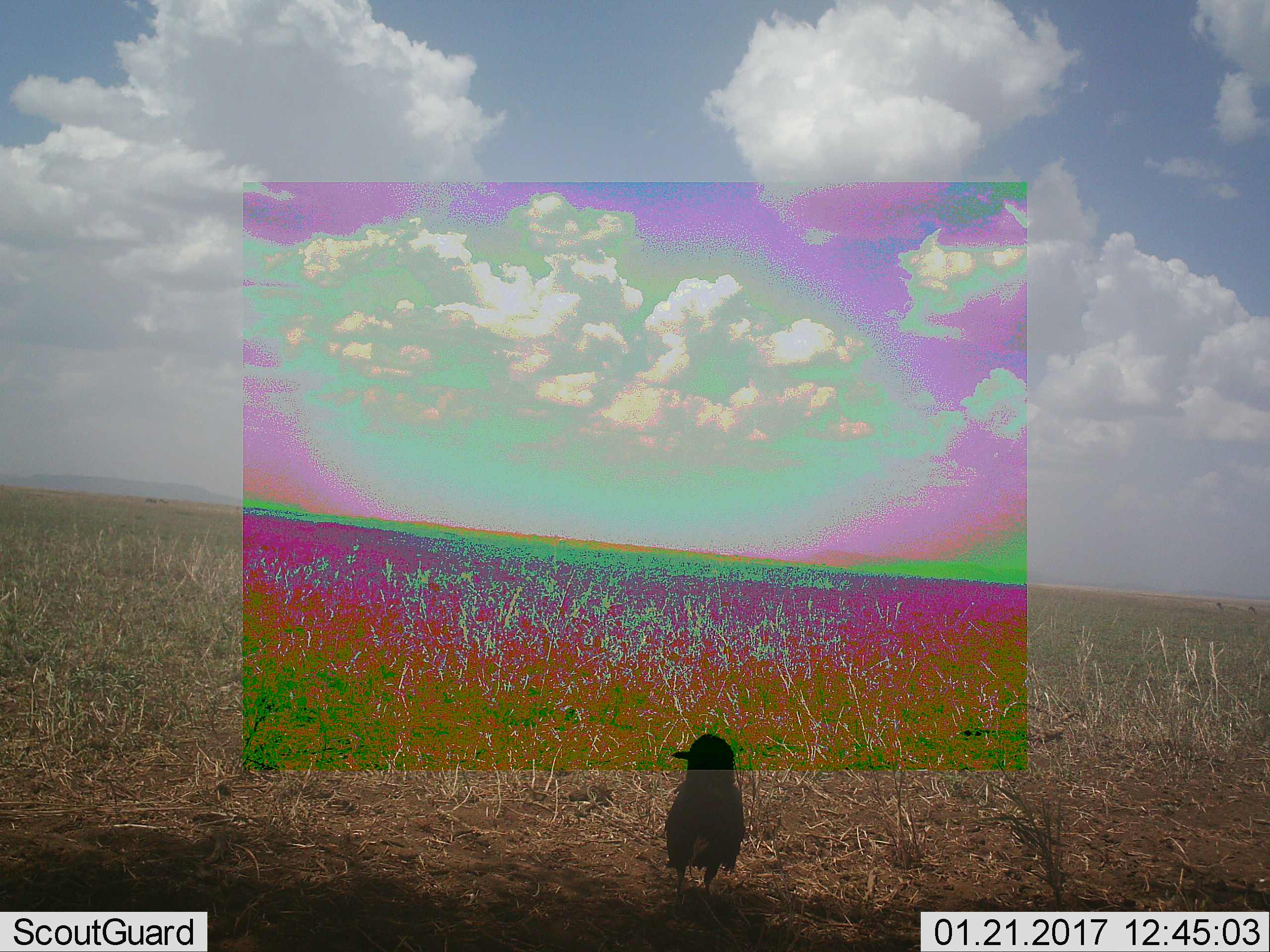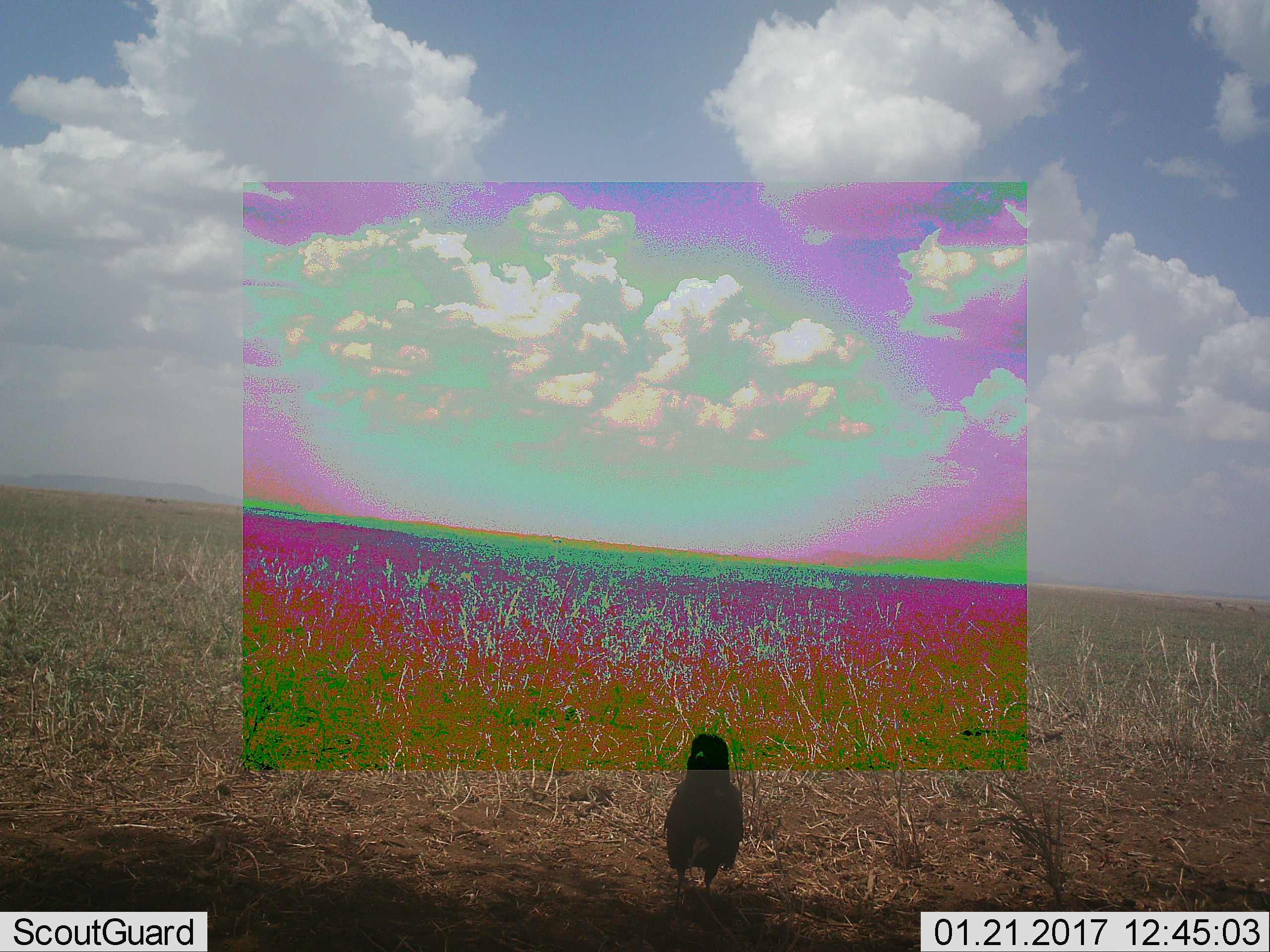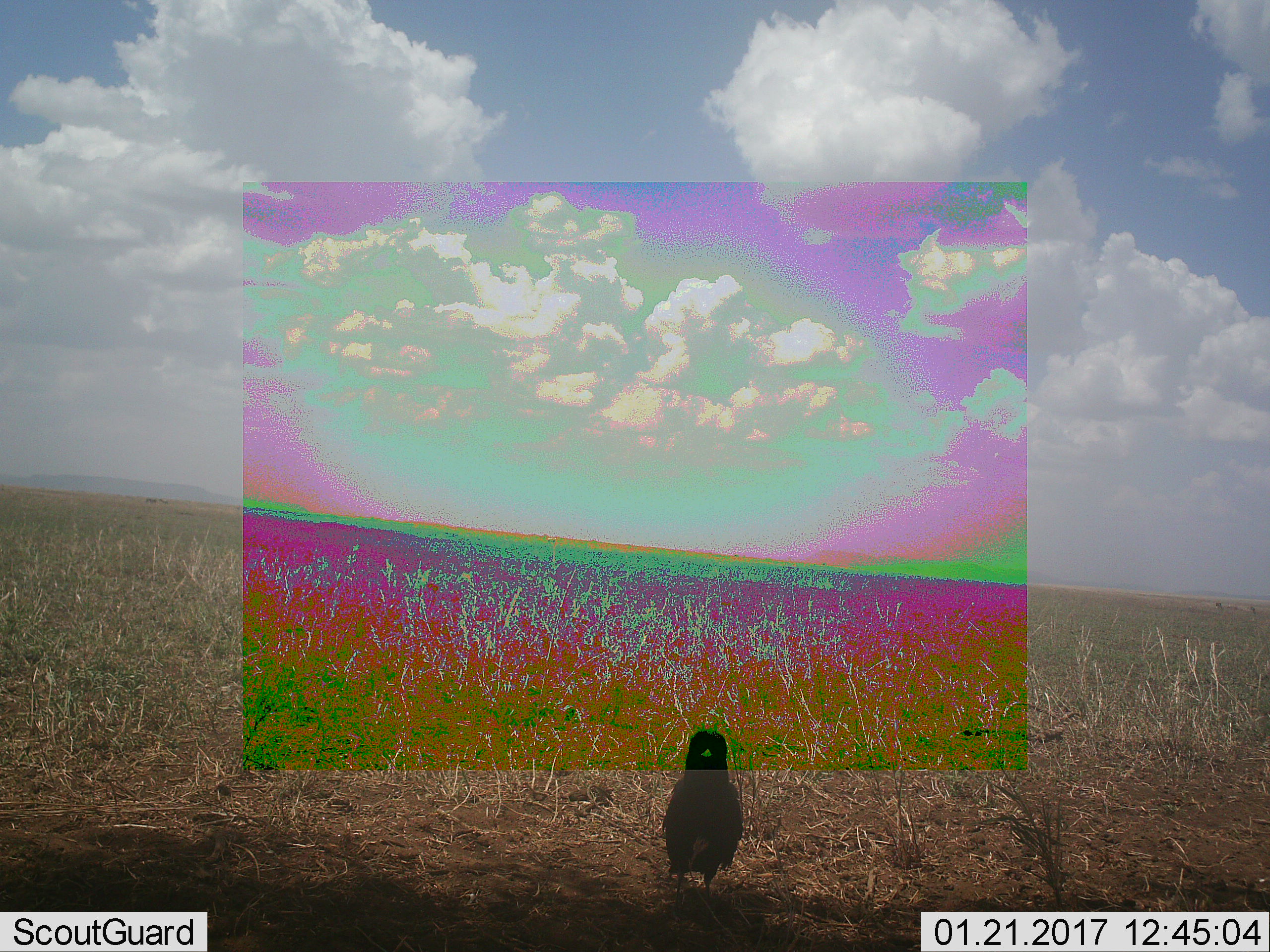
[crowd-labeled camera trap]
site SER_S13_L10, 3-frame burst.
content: unidentified animal